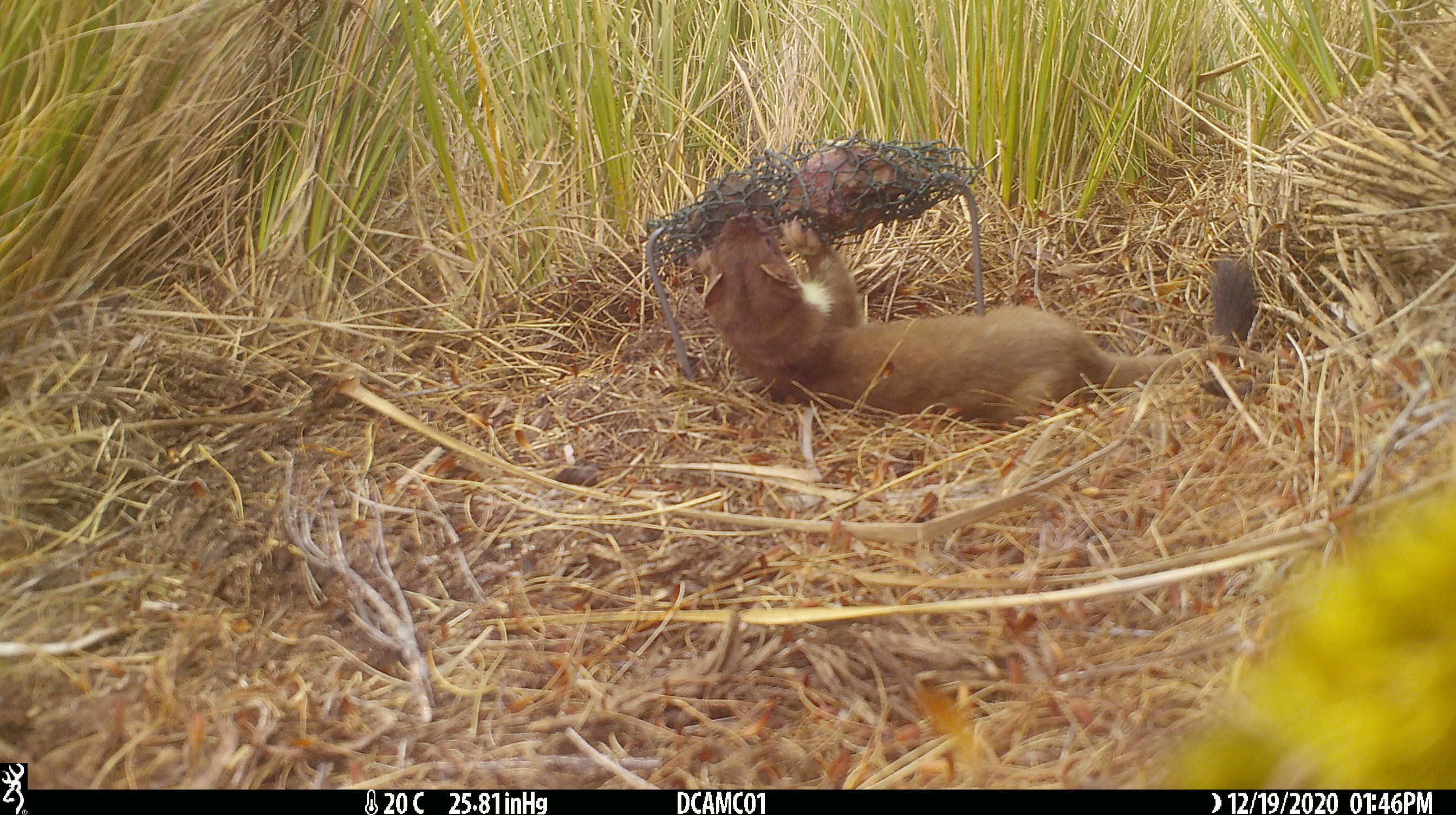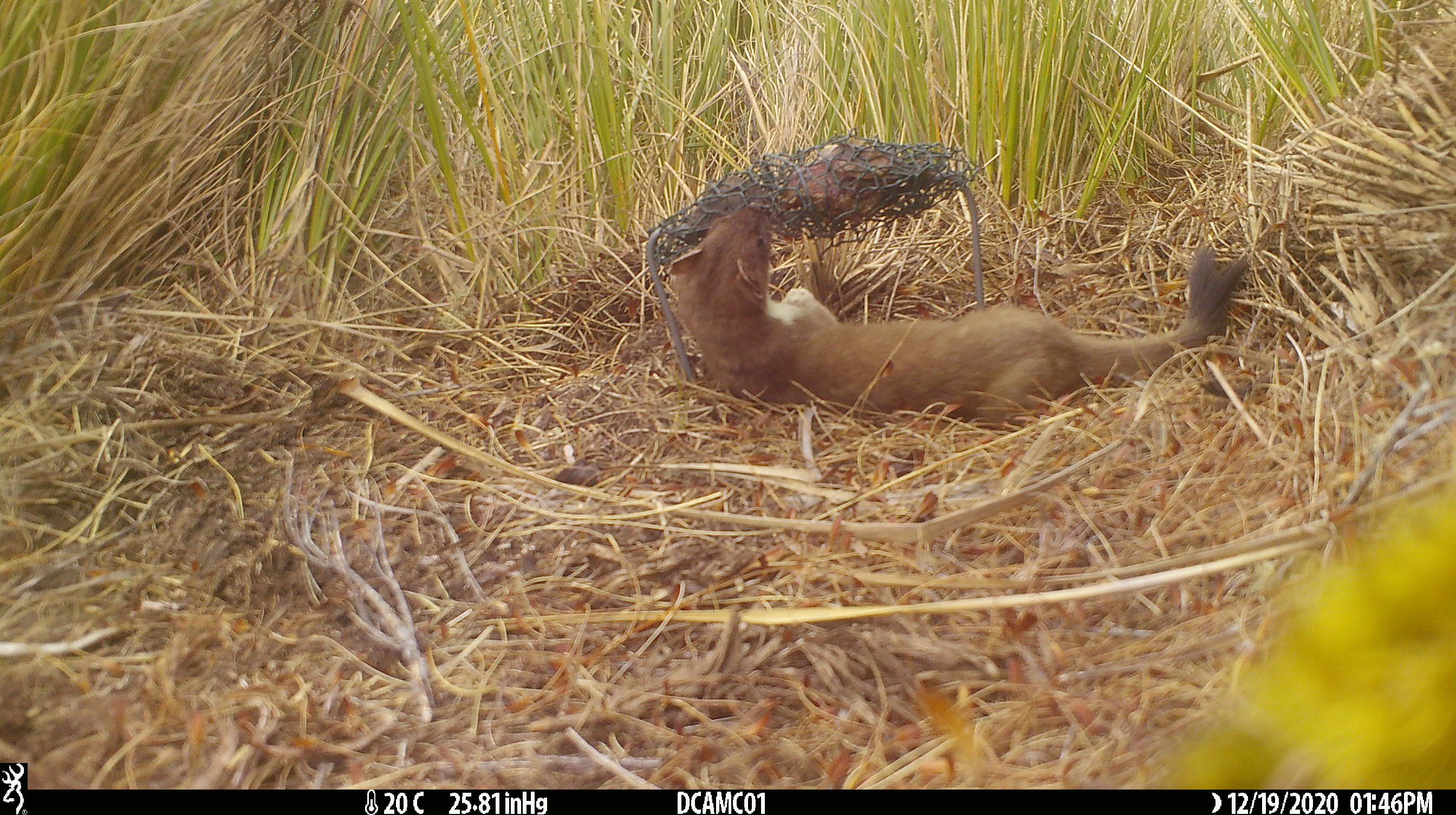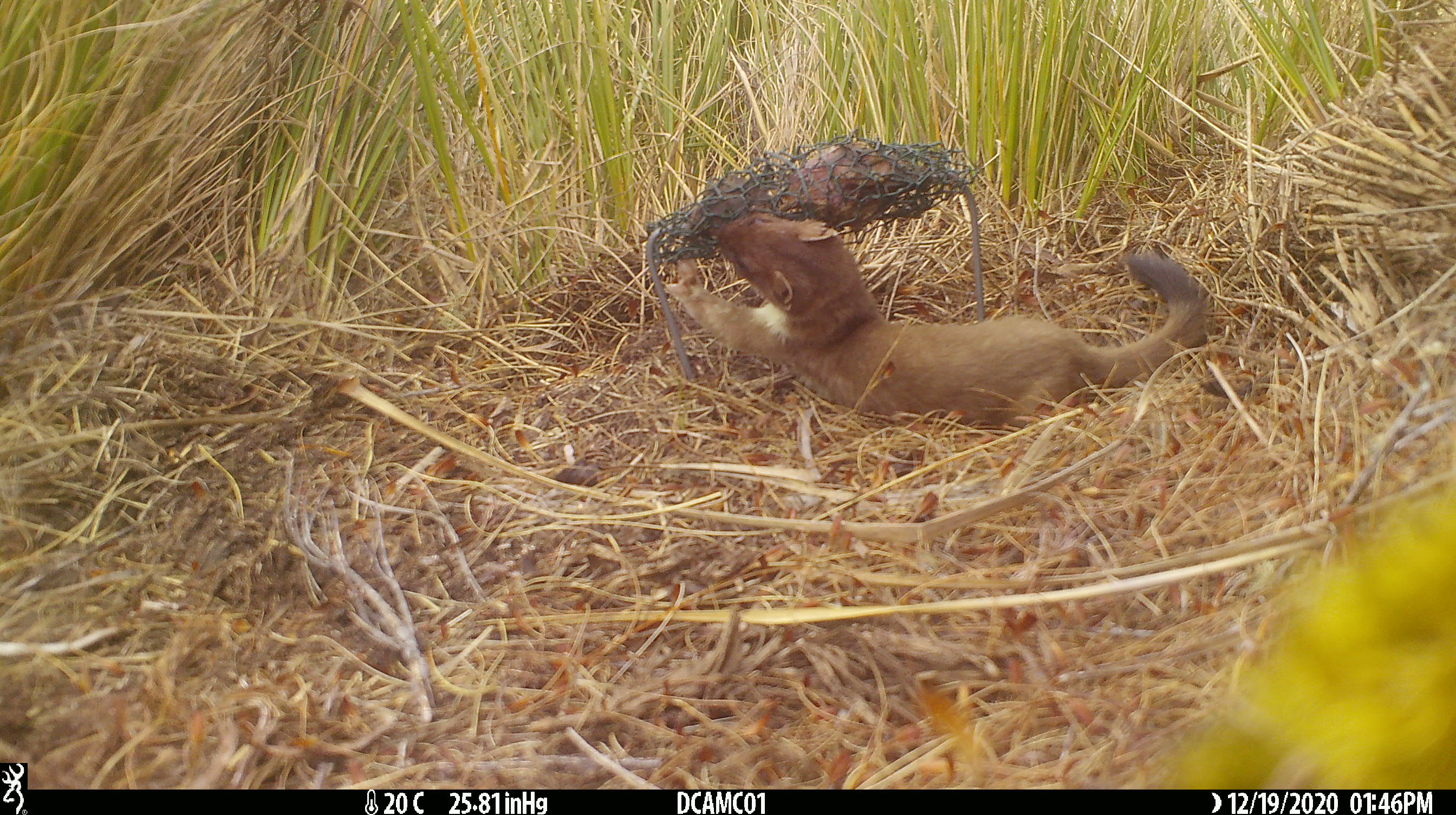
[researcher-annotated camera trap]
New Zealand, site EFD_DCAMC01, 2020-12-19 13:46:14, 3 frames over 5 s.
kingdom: Animalia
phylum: Chordata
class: Mammalia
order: Carnivora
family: Mustelidae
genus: Mustela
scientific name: Mustela erminea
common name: stoat